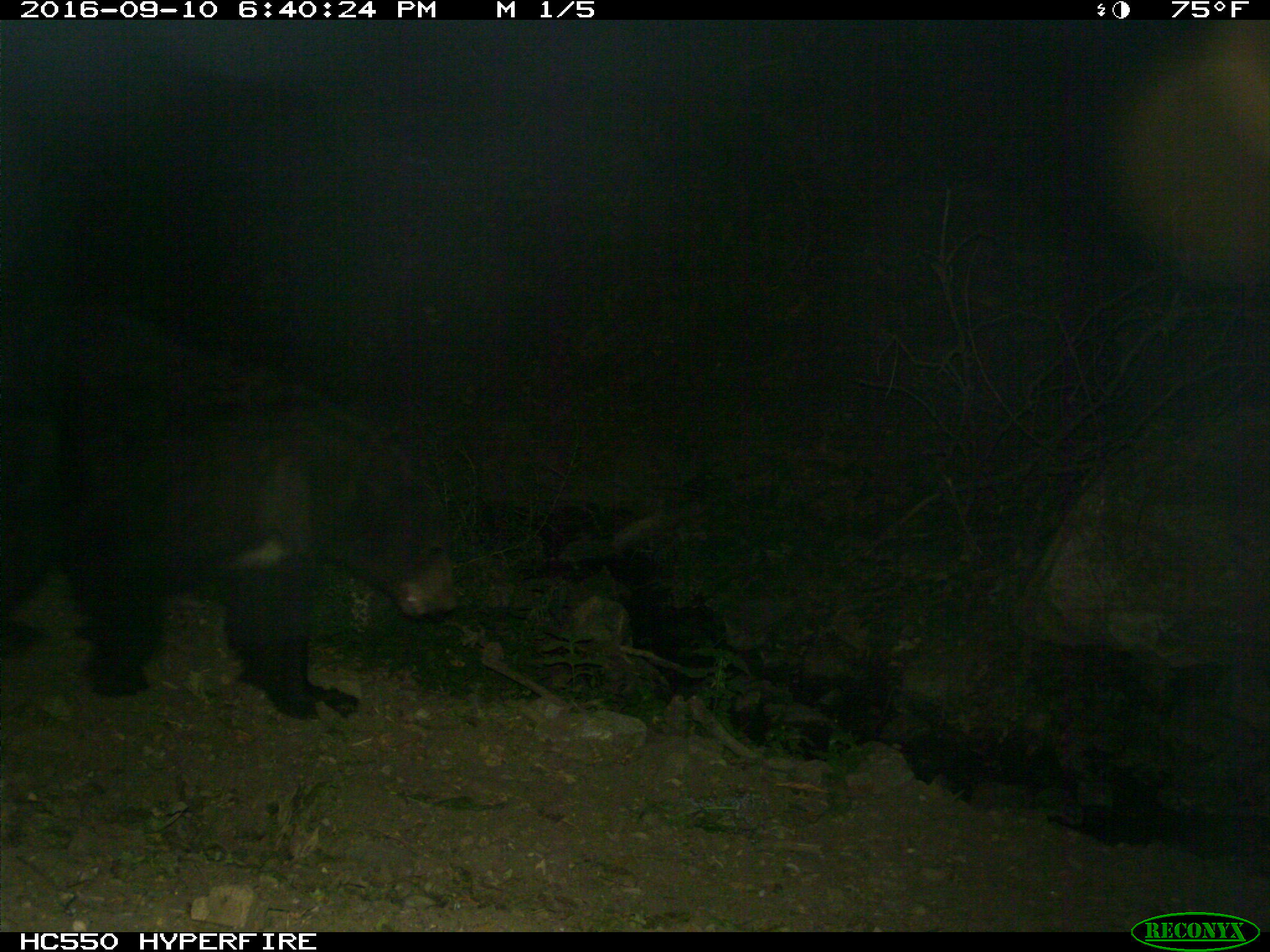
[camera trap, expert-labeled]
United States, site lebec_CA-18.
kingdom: Animalia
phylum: Chordata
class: Mammalia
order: Carnivora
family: Ursidae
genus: Ursus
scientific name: Ursus americanus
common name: american black bear